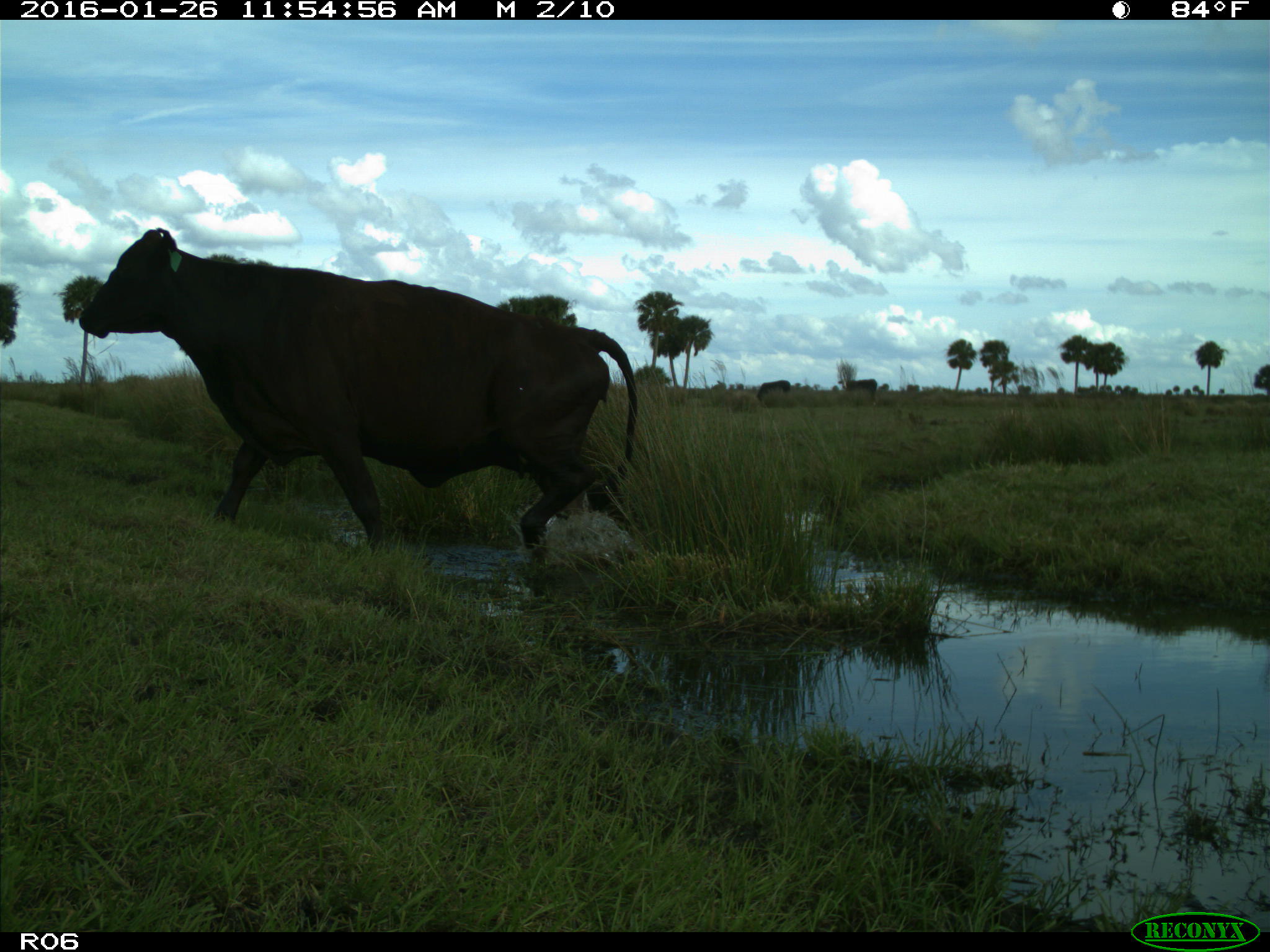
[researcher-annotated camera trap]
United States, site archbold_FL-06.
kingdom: Animalia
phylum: Chordata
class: Mammalia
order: Artiodactyla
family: Bovidae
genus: Bos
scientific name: Bos taurus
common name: domestic cow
Bos taurus (domestic cow).